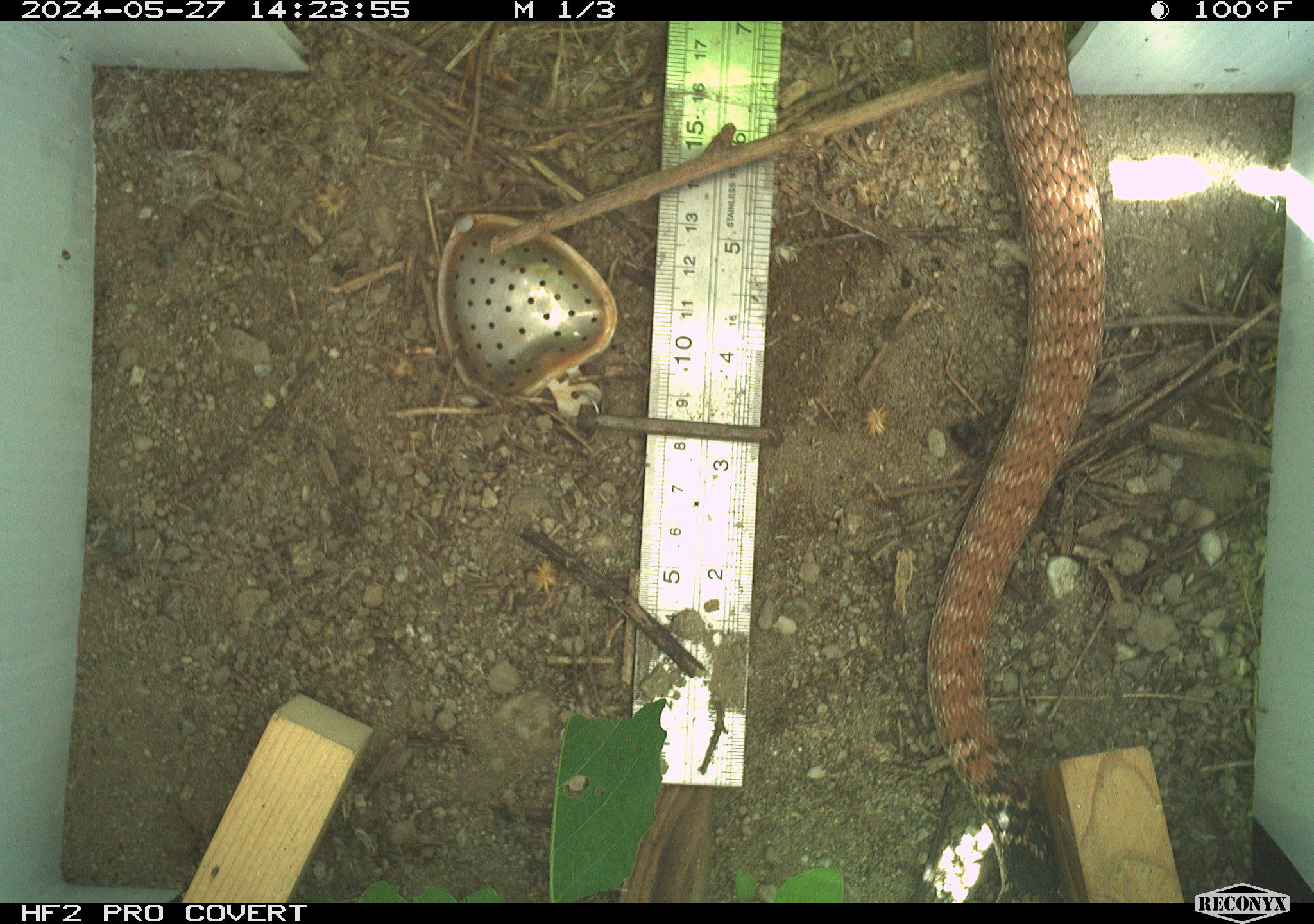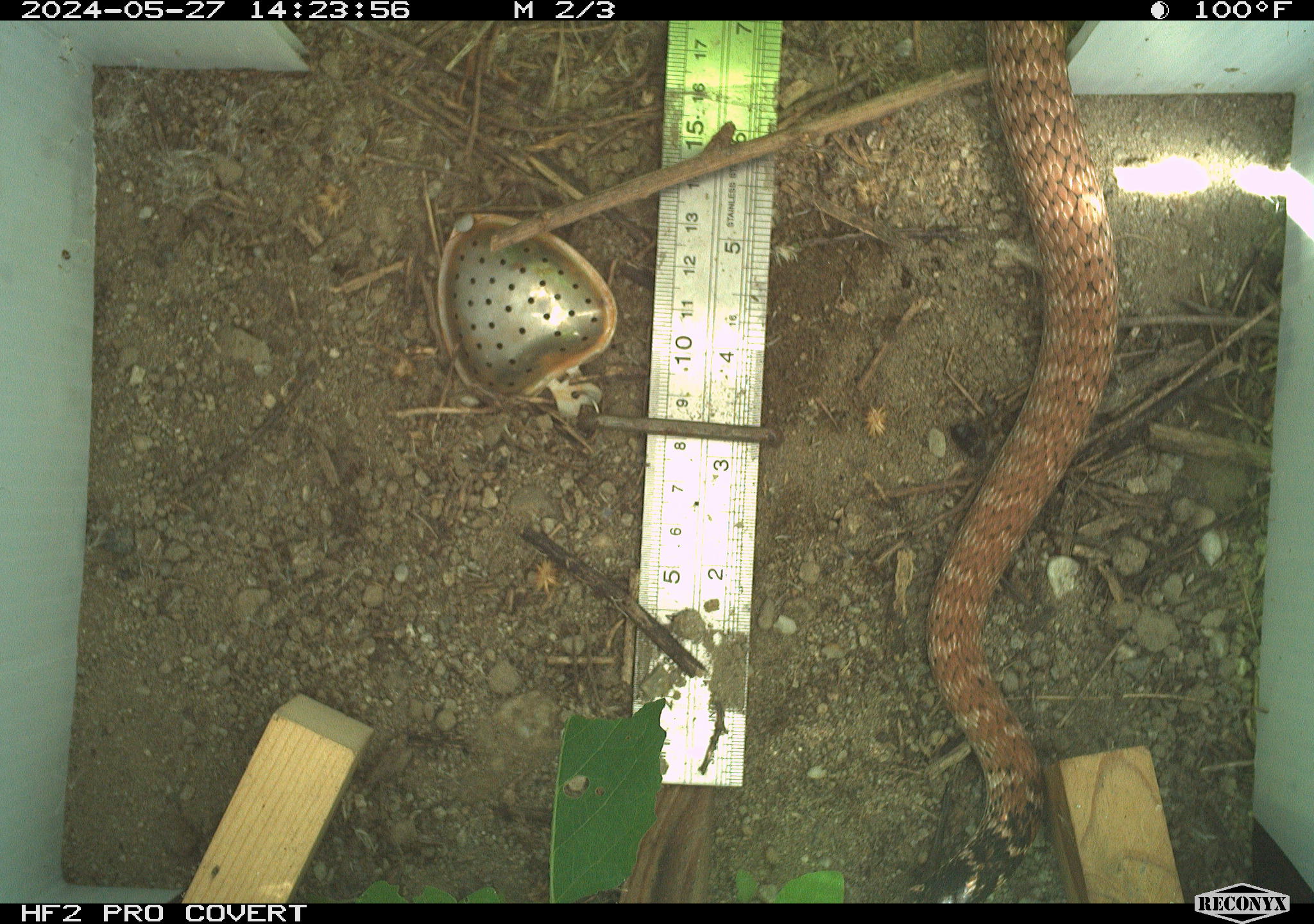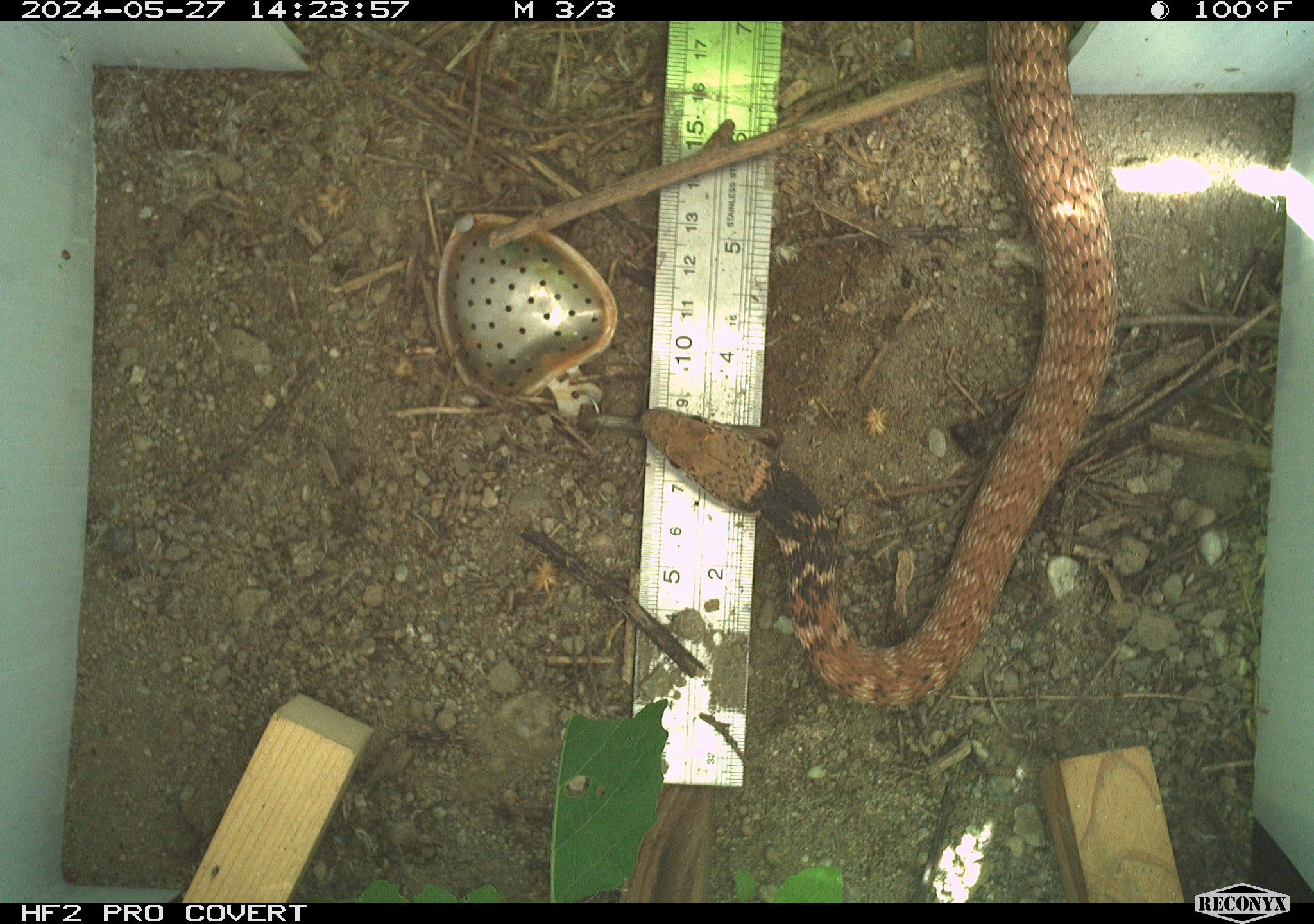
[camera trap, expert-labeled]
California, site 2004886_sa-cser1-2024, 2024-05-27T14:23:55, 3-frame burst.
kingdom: Animalia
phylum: Chordata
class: Reptilia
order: Squamata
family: Colubridae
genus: Masticophis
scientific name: Masticophis flagellum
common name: coachwhip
Coachwhip (Masticophis flagellum).